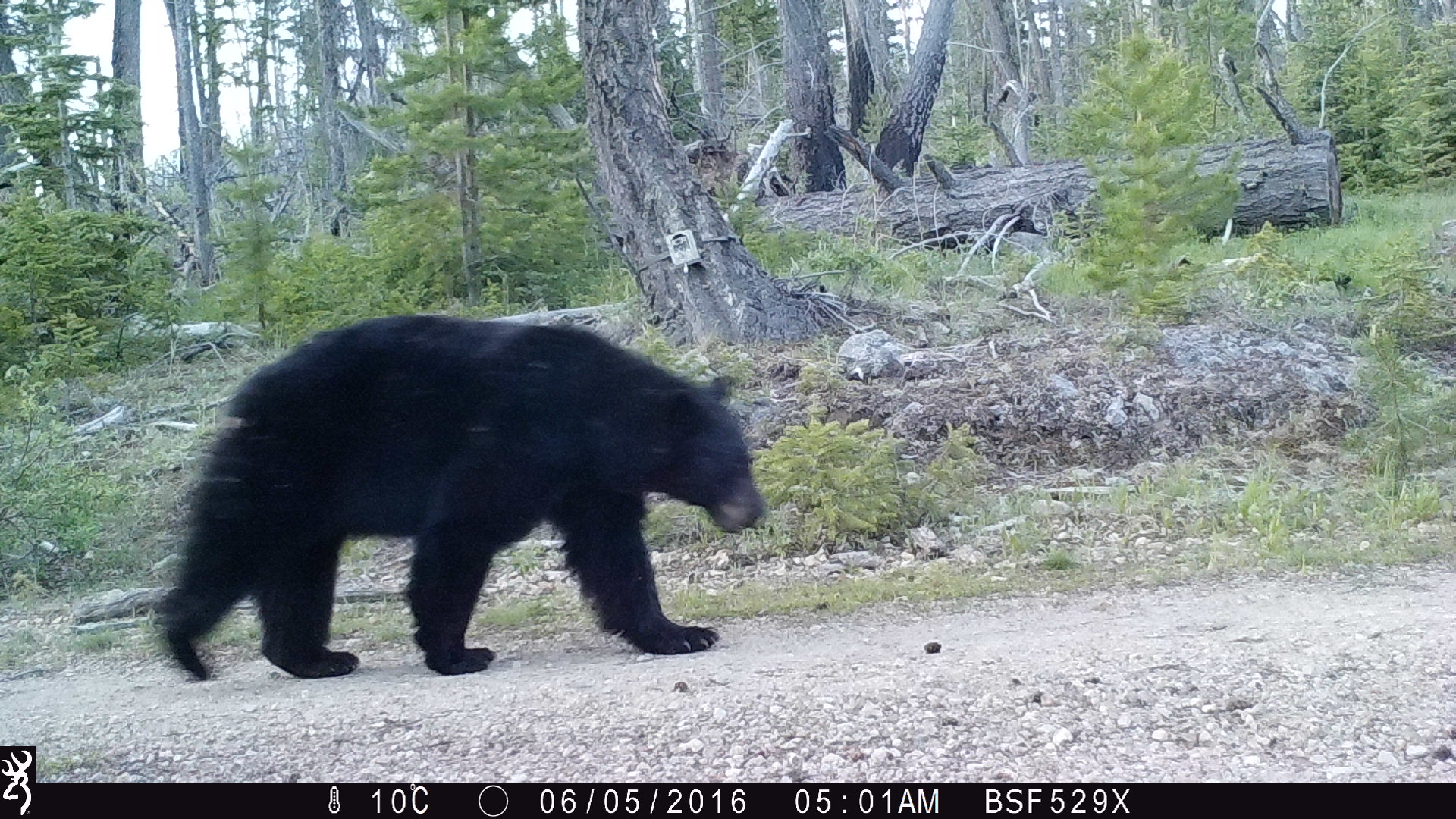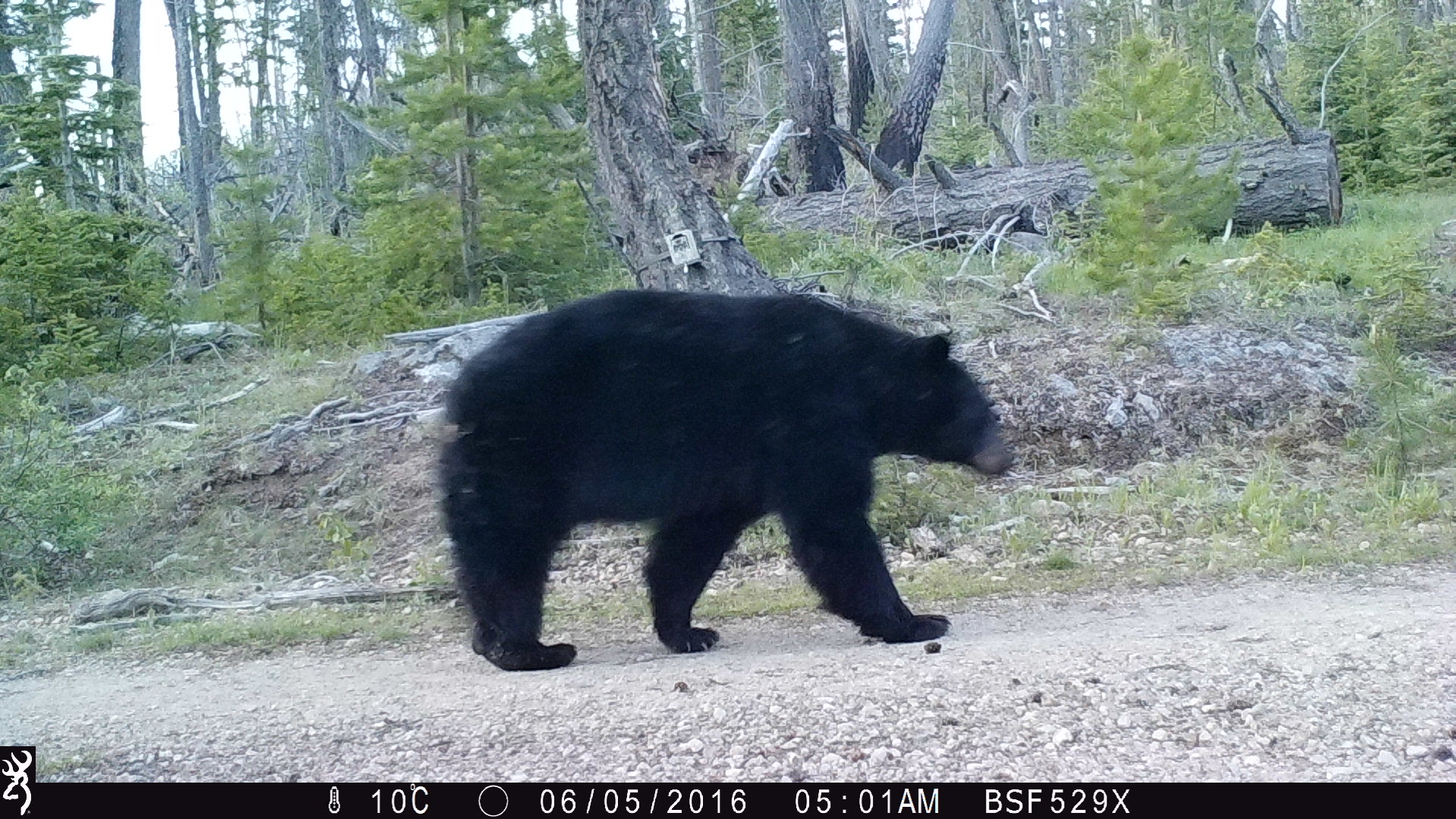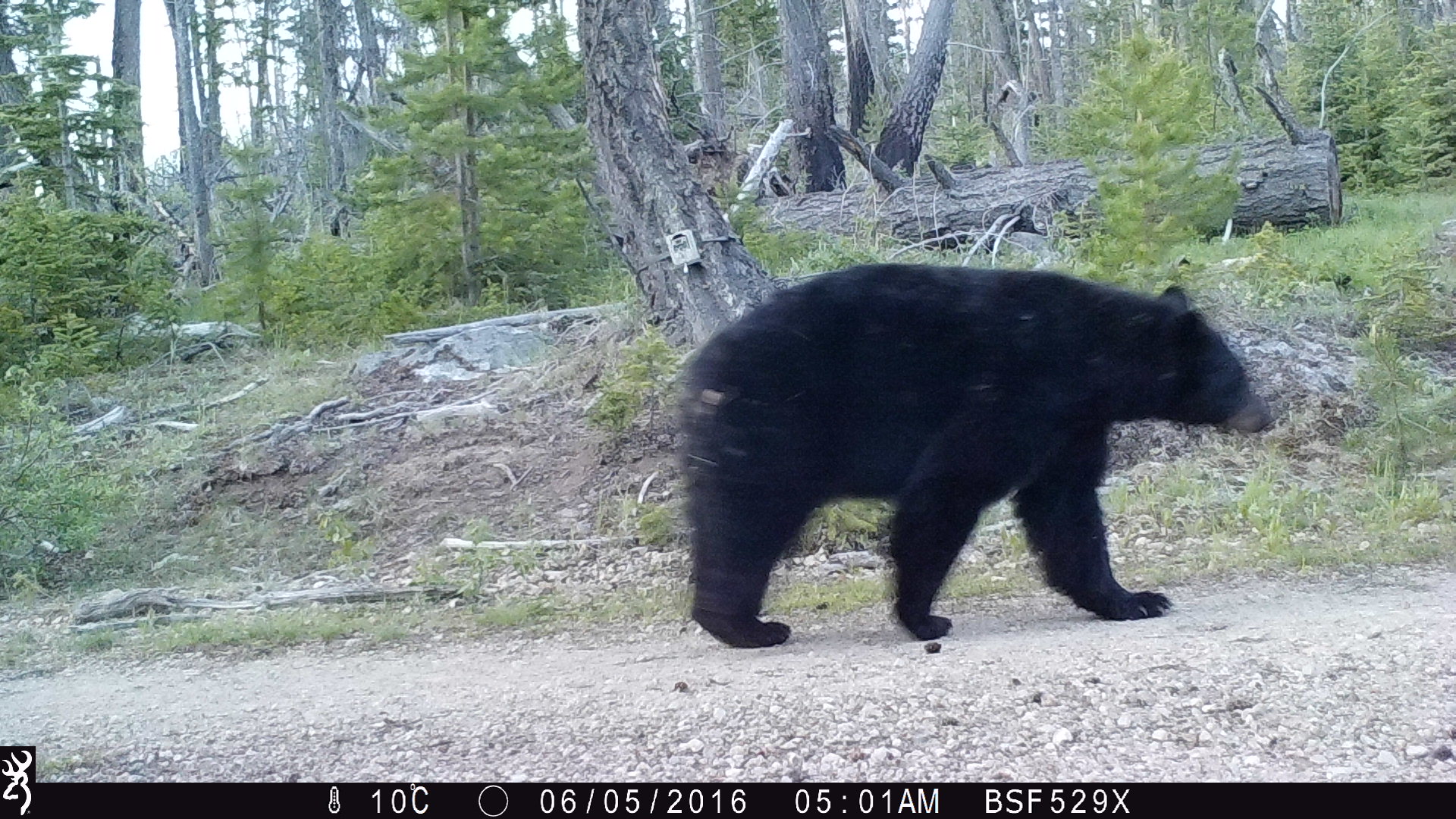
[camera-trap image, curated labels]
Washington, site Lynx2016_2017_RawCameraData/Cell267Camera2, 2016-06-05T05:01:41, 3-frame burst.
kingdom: Animalia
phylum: Chordata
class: Mammalia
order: Carnivora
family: Ursidae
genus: Ursus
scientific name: Ursus americanus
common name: american black bear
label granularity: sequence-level